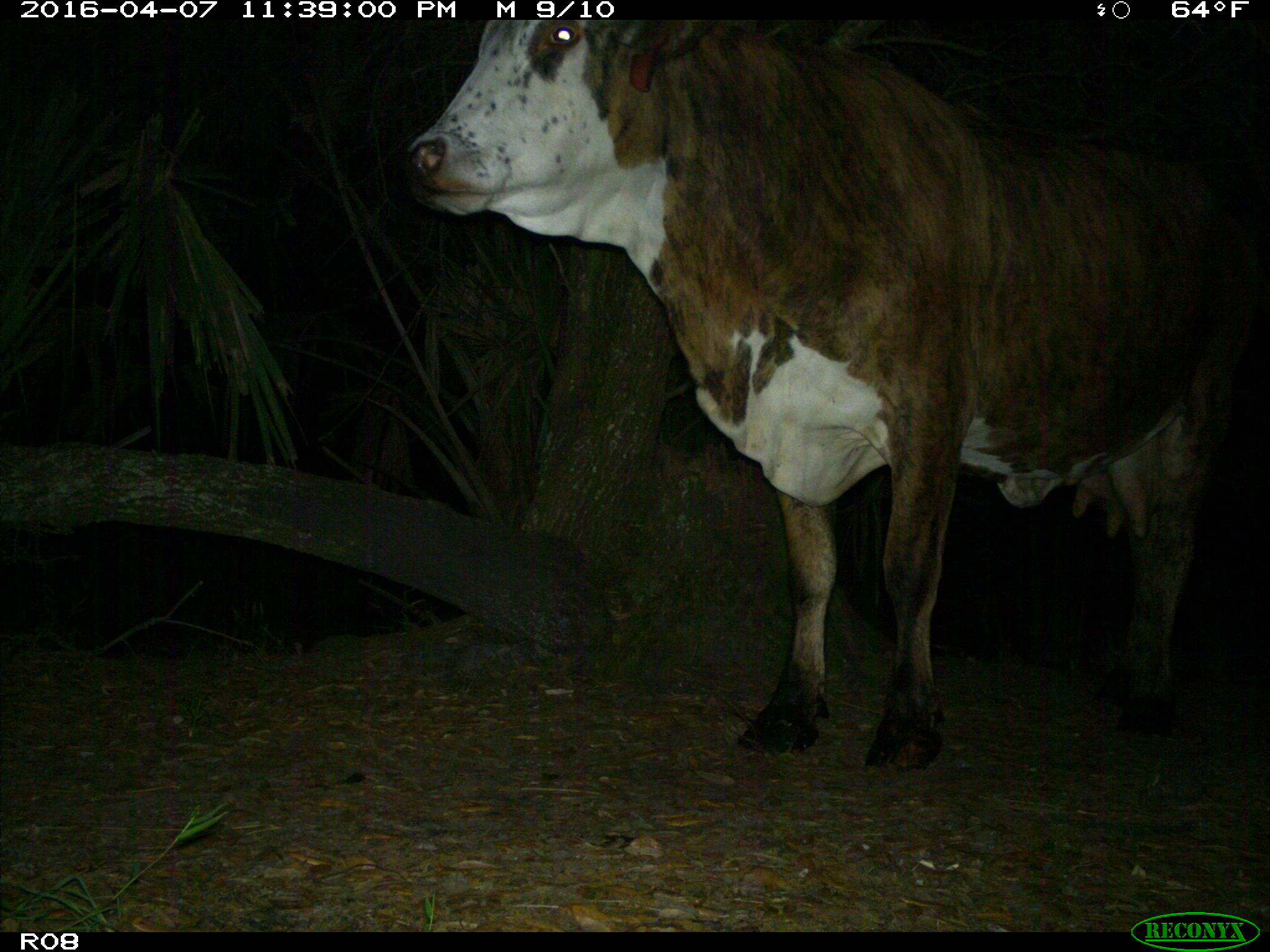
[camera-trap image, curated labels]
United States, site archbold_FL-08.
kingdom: Animalia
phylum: Chordata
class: Mammalia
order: Artiodactyla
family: Bovidae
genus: Bos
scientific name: Bos taurus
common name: domestic cow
Bos taurus (domestic cow).